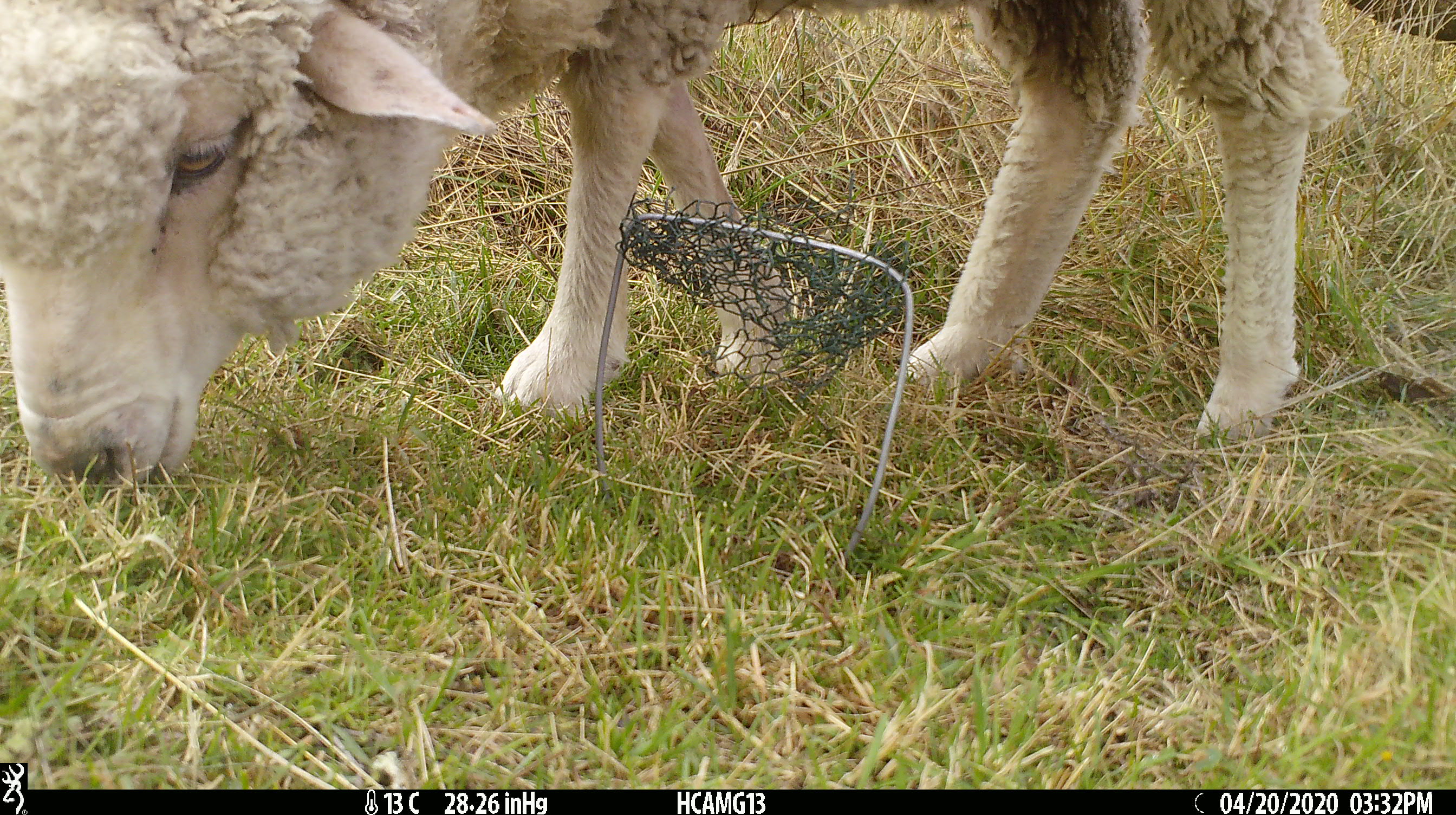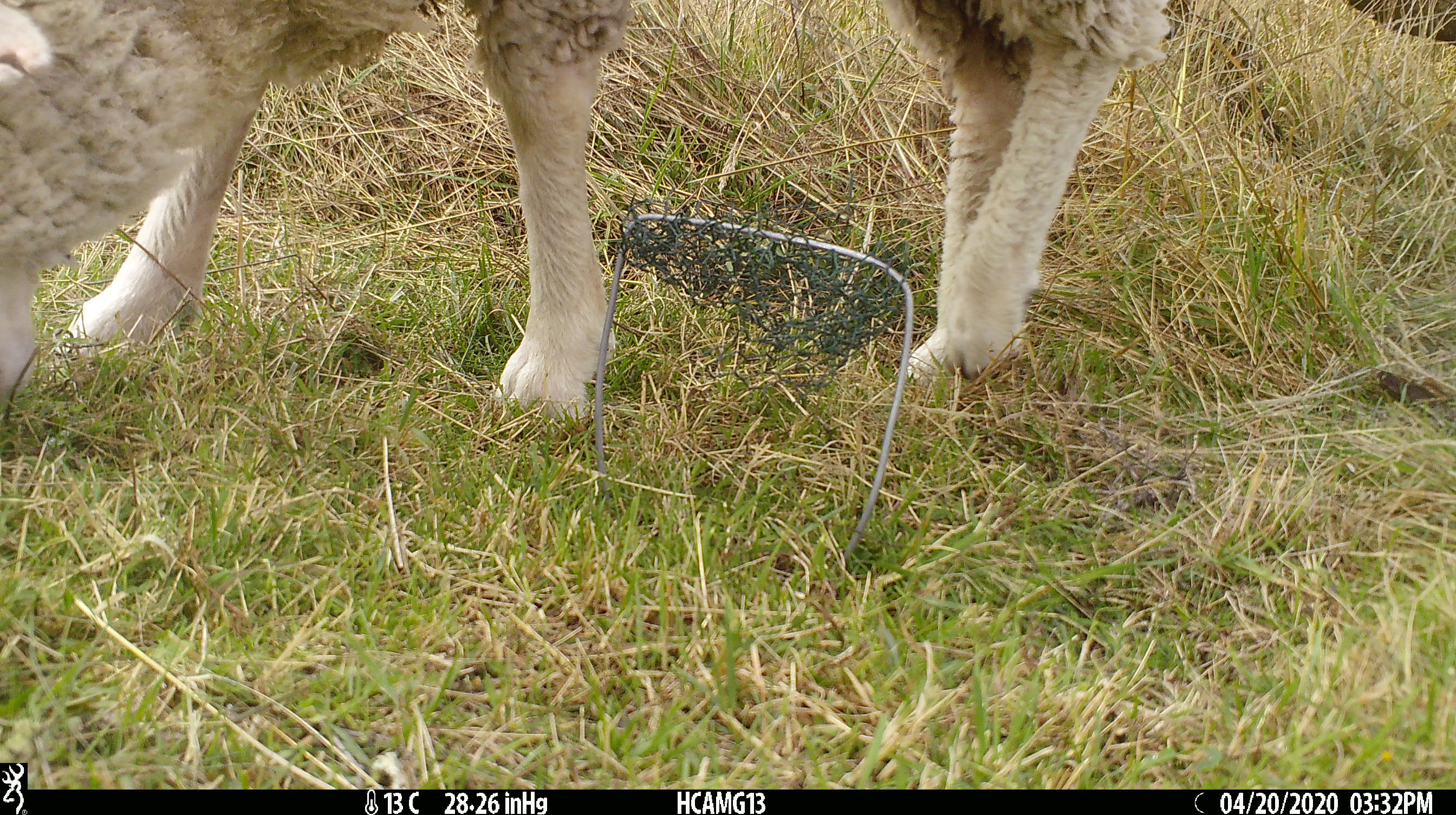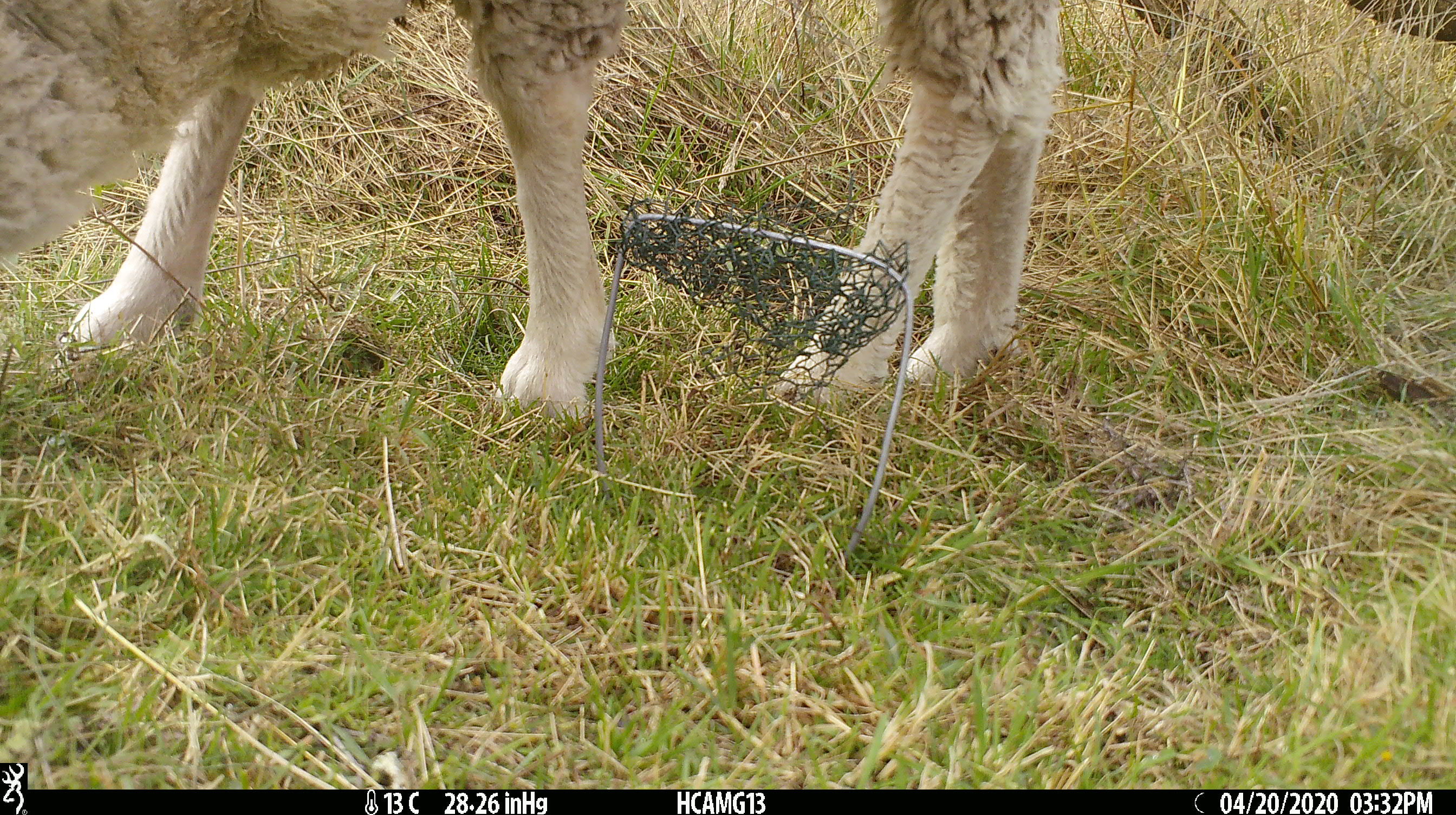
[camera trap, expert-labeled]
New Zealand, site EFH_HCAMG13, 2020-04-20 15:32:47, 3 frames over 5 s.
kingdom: Animalia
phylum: Chordata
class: Mammalia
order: Artiodactyla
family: Bovidae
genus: Ovis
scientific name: Ovis aries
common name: domestic sheep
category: sheep